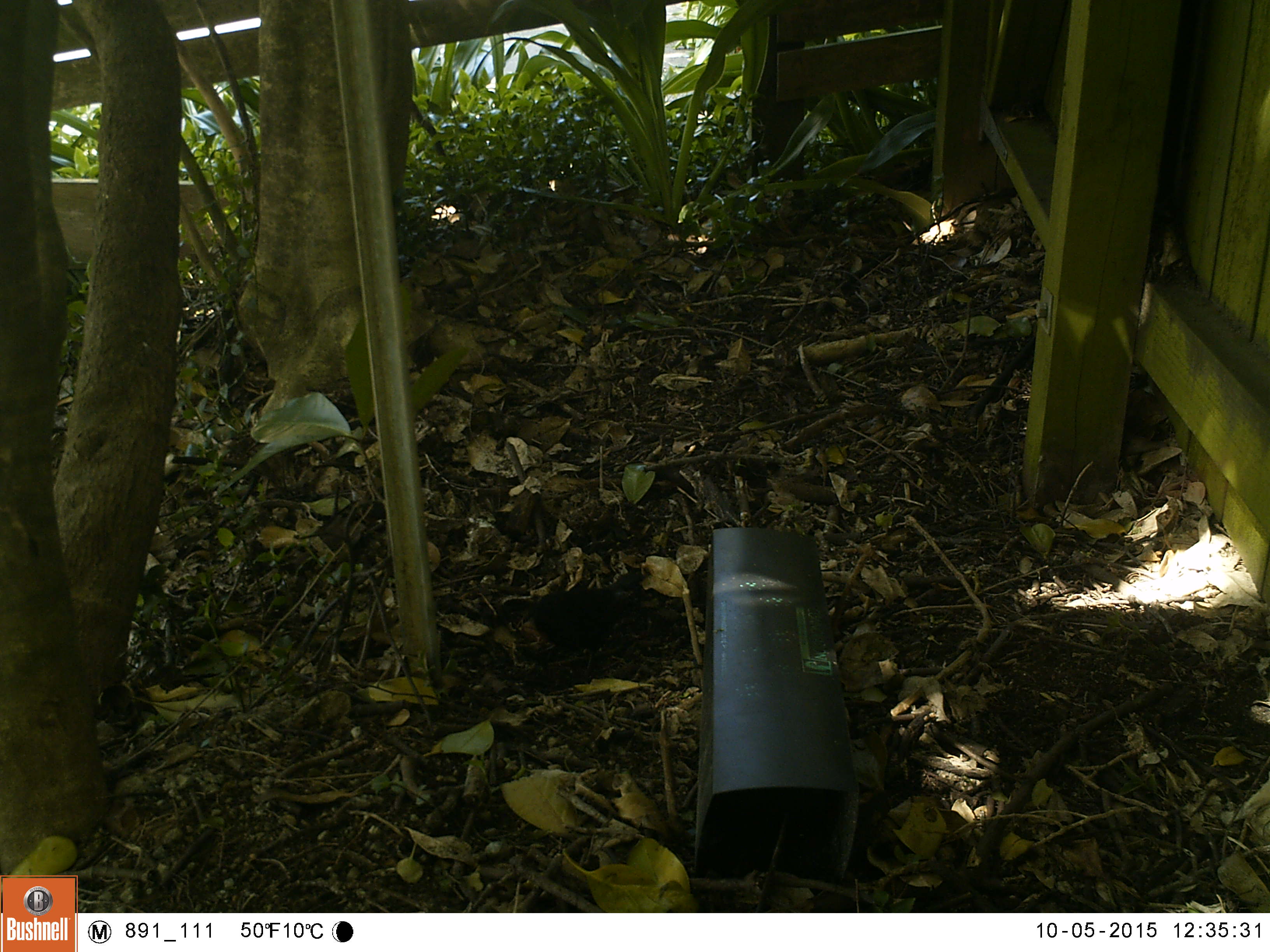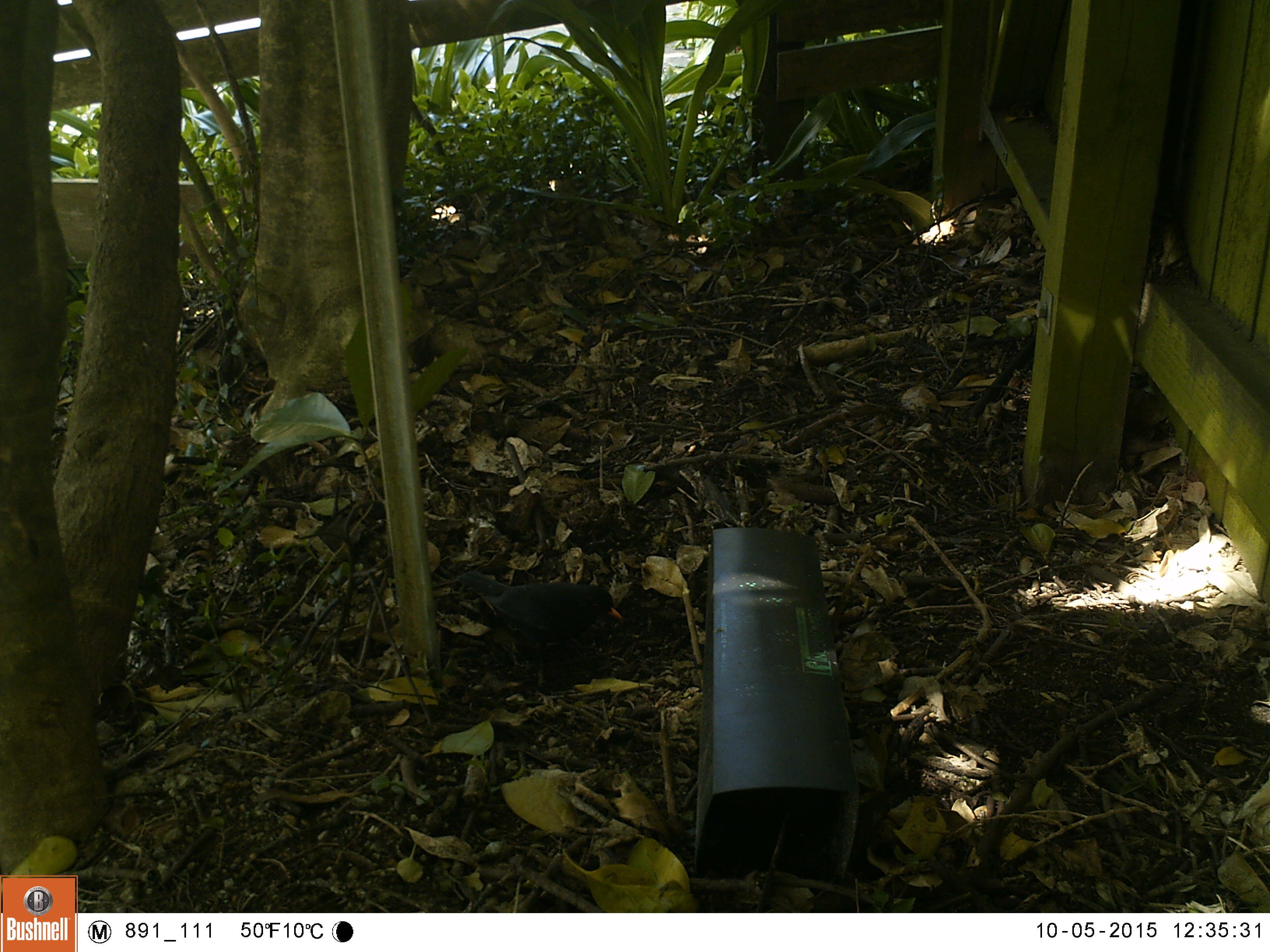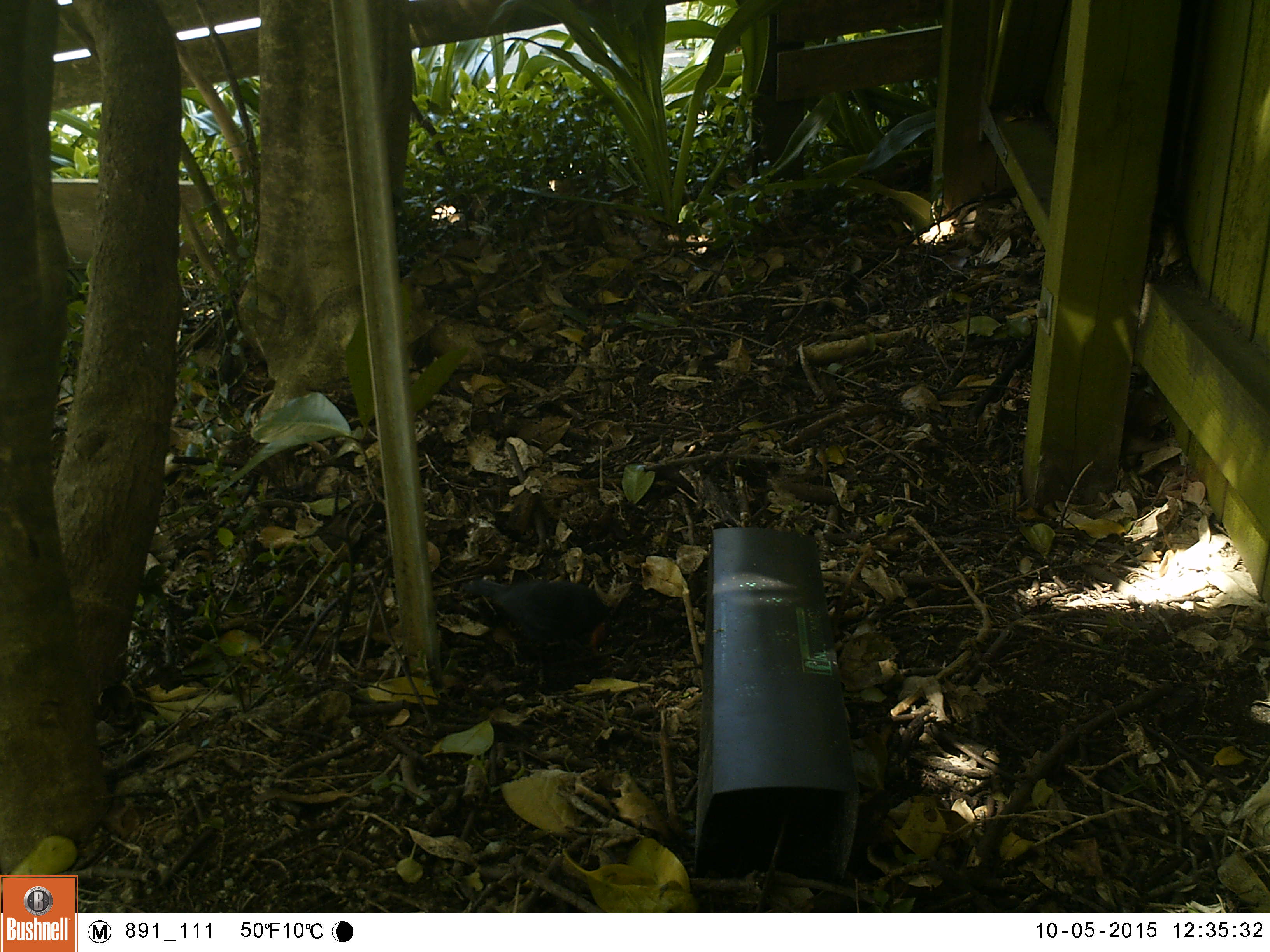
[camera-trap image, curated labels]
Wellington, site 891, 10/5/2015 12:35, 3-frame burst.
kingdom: Animalia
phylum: Chordata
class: Aves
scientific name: Aves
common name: bird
Bird (Aves).